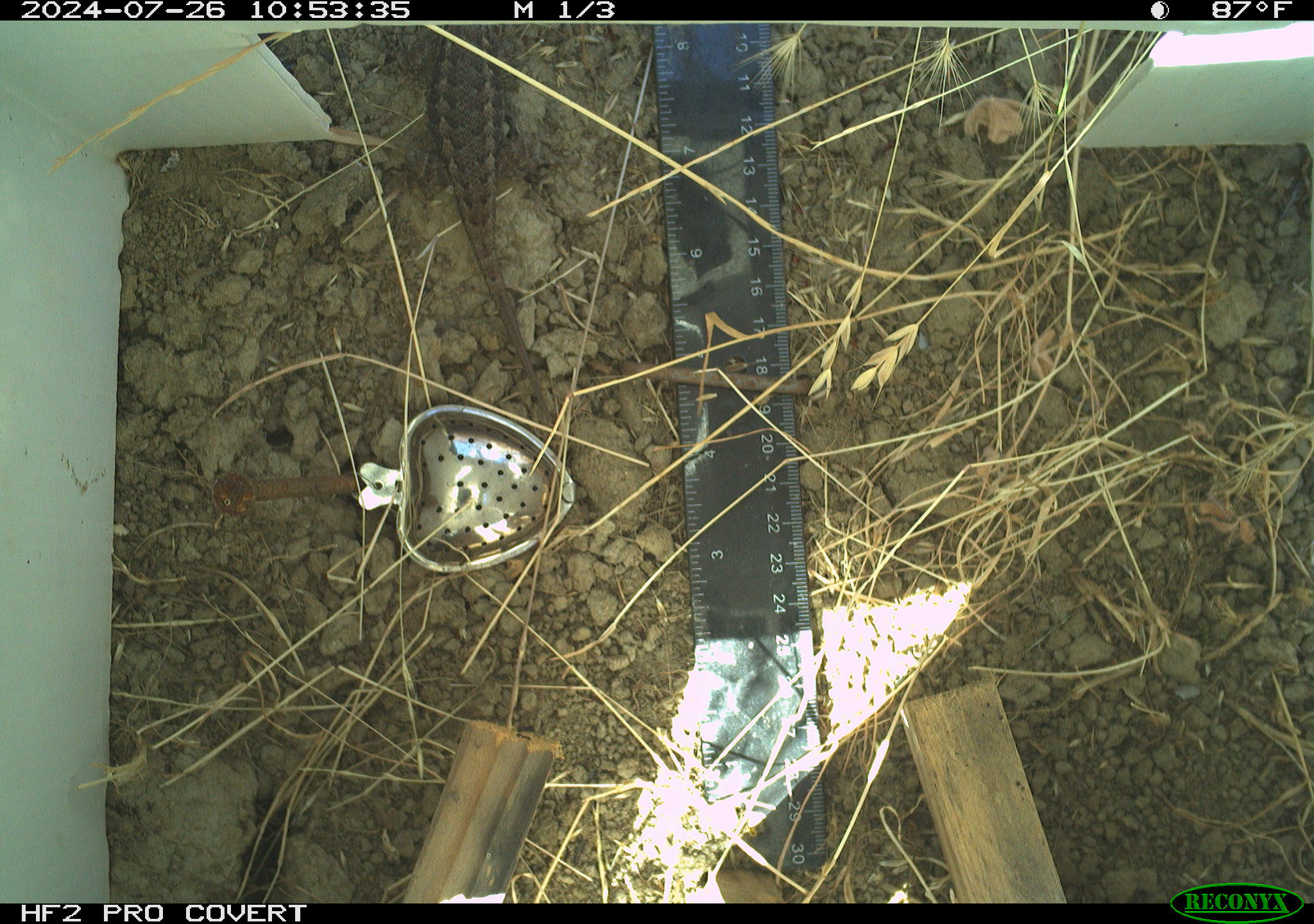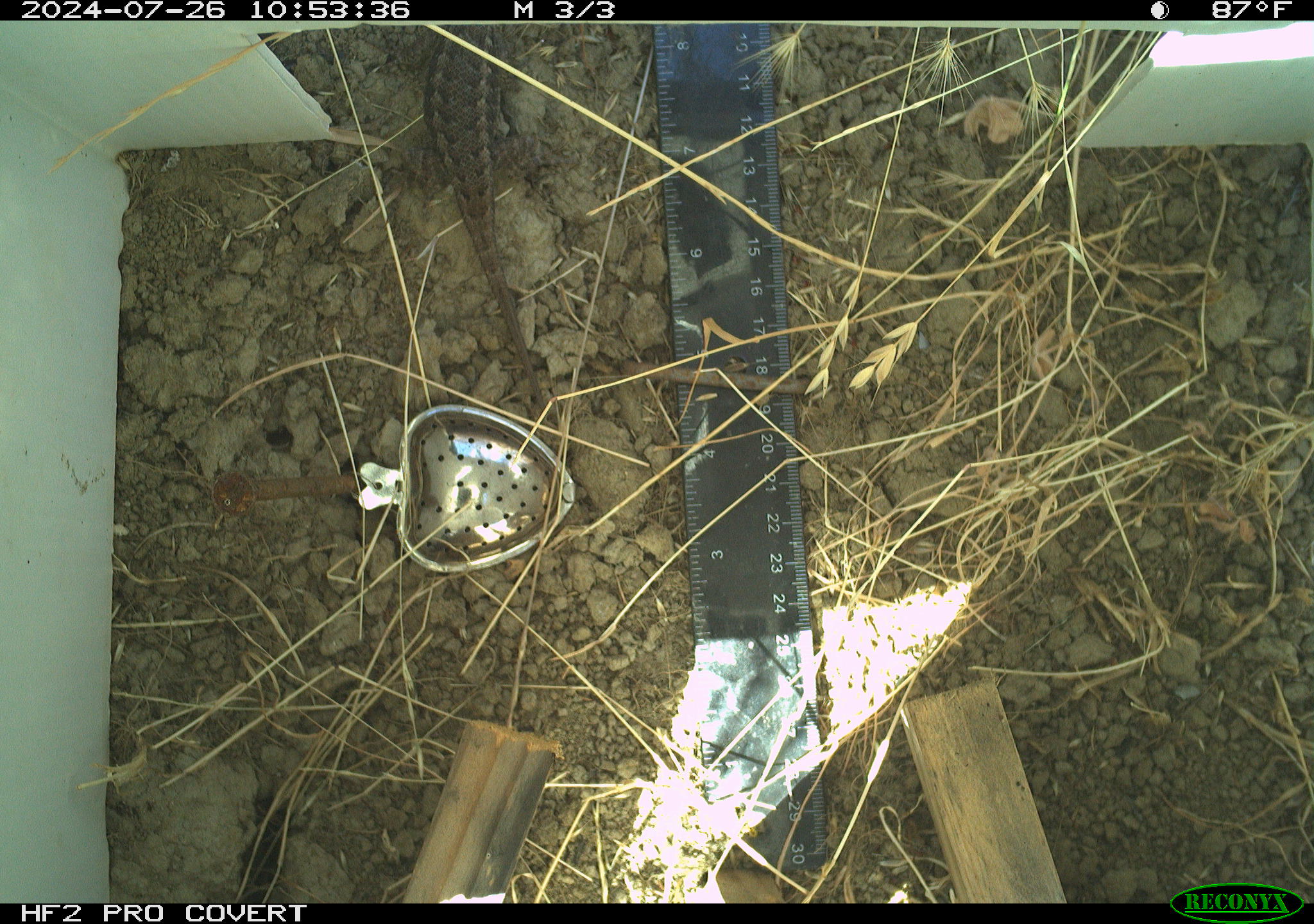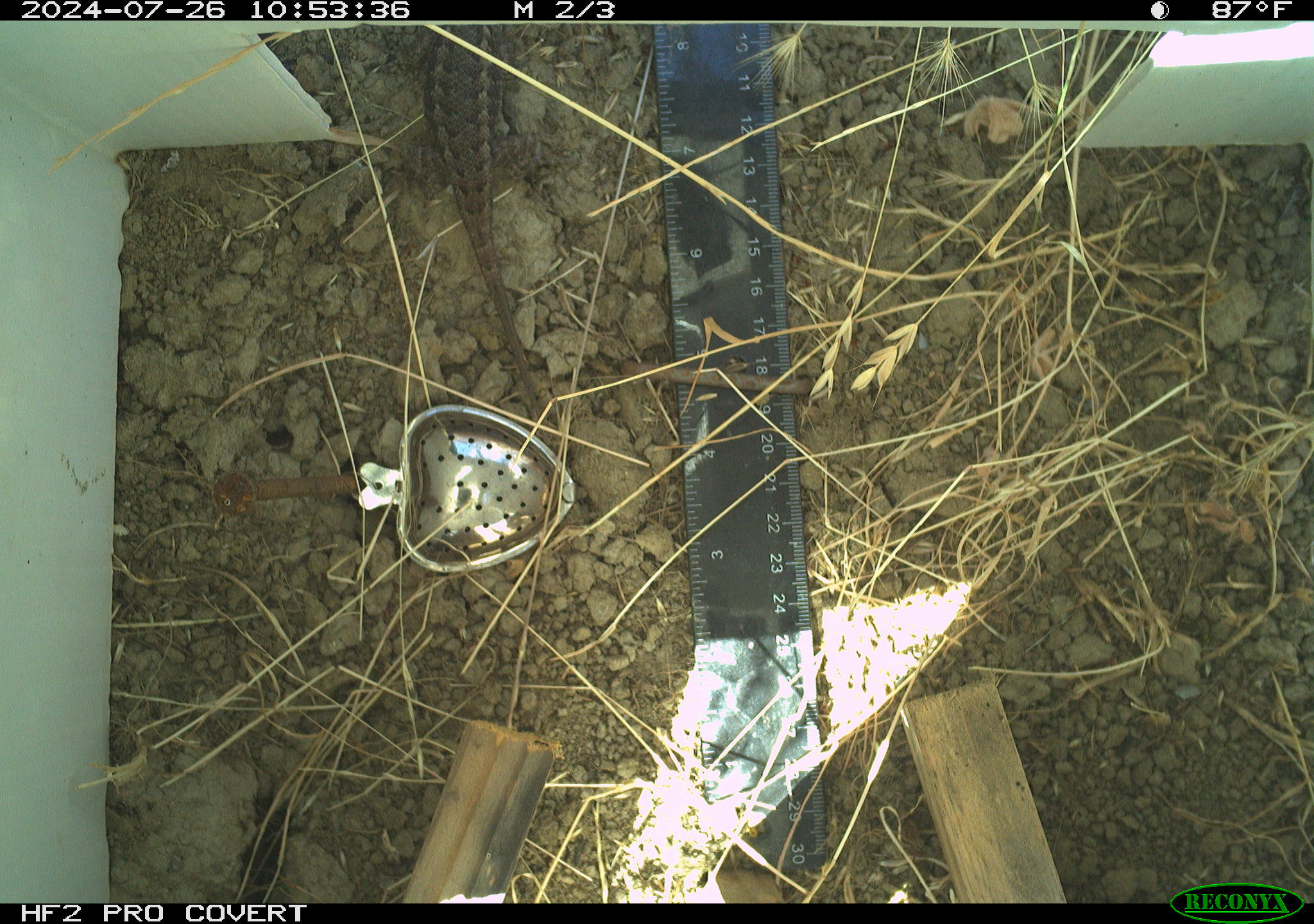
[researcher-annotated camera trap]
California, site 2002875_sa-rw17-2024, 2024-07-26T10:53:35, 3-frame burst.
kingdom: Animalia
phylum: Chordata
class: Reptilia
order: Squamata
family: Phrynosomatidae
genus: Sceloporus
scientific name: Sceloporus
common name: spiny lizards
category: sceloporus species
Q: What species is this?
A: Sceloporus species (spiny lizards) (Sceloporus).